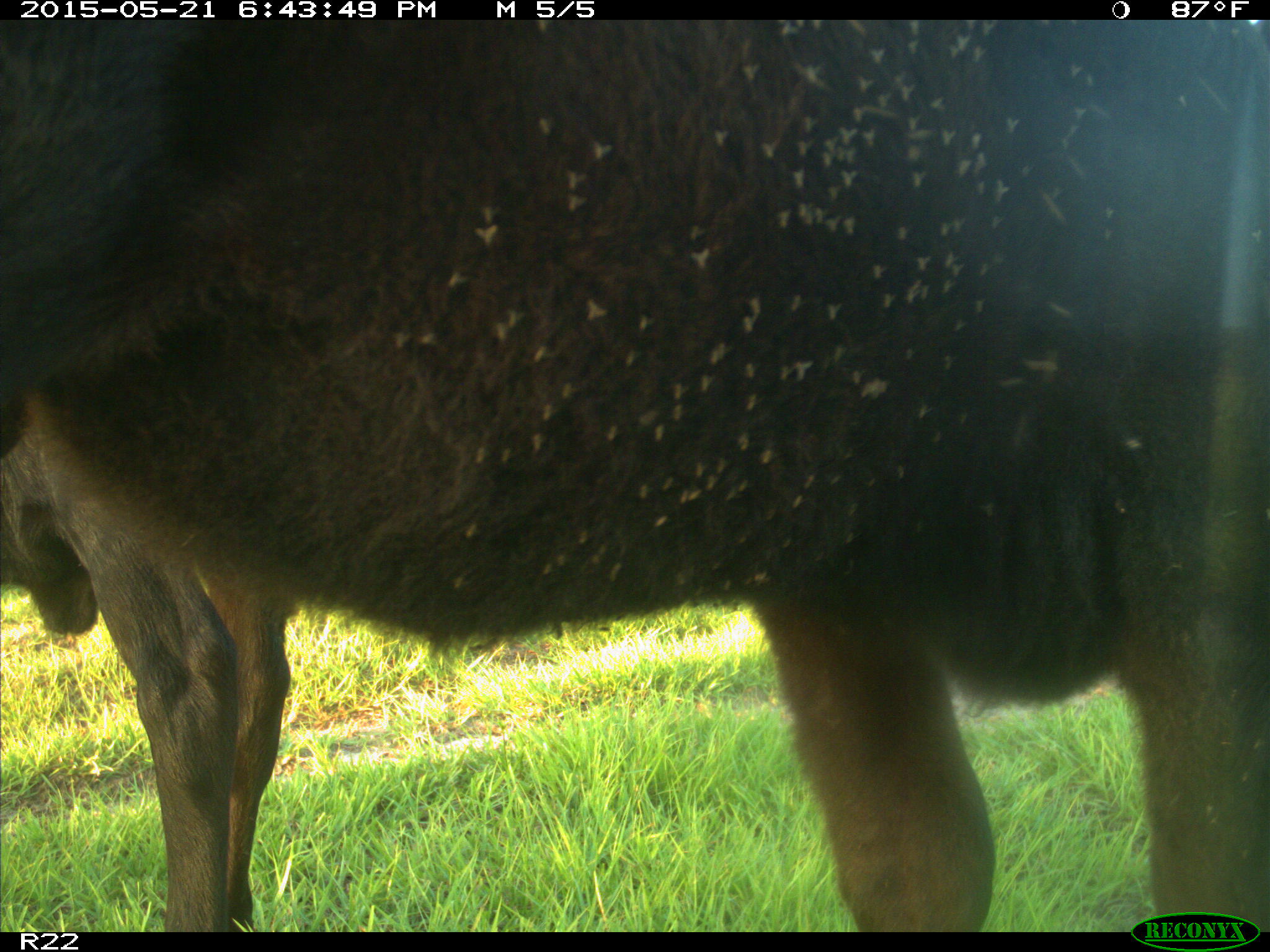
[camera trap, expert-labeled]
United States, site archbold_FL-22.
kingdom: Animalia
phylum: Chordata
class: Mammalia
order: Artiodactyla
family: Bovidae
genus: Bos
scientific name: Bos taurus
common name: domestic cow